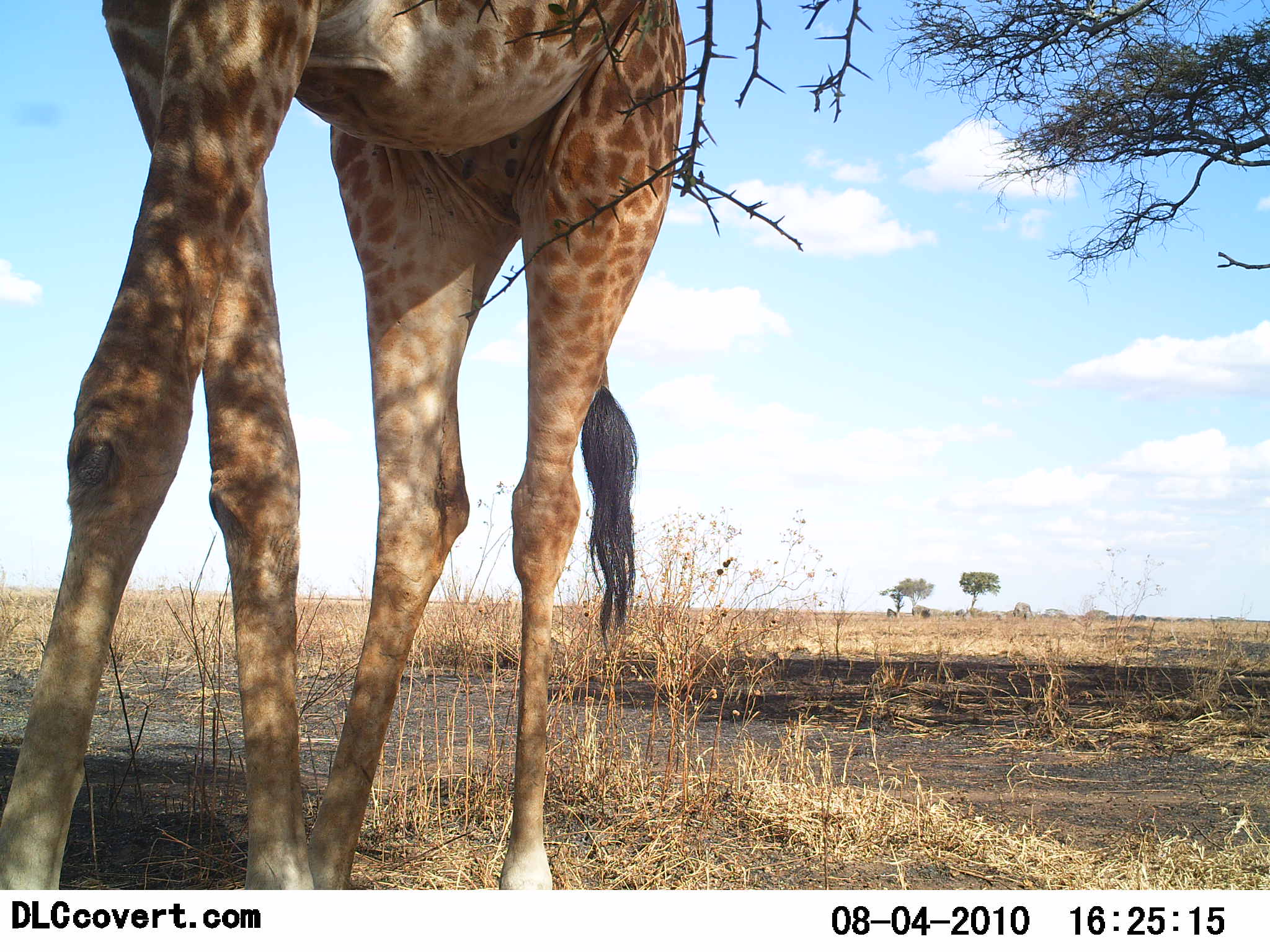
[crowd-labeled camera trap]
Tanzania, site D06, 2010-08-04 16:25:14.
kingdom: Animalia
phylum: Chordata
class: Mammalia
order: Artiodactyla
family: Giraffidae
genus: Giraffa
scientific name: Giraffa camelopardalis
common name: giraffe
Giraffe (Giraffa camelopardalis), count 1. Behavior (volunteer vote fractions): standing 100%, resting 0%, moving 0%, interacting 0%. Young present (vote fraction): 0%. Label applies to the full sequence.